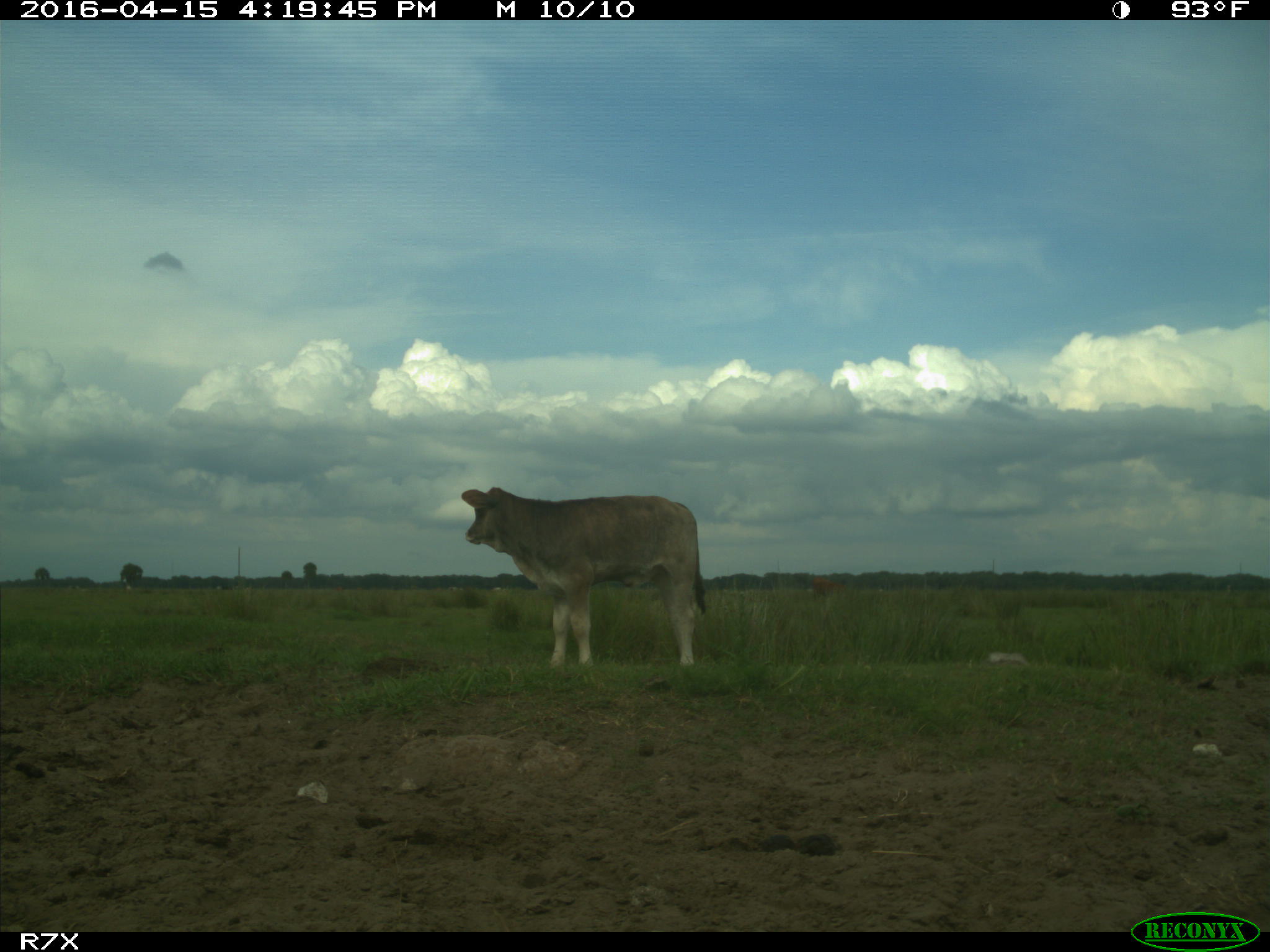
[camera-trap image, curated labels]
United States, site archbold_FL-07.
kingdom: Animalia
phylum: Chordata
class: Mammalia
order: Artiodactyla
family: Bovidae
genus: Bos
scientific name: Bos taurus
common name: domestic cow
Bos taurus (domestic cow).